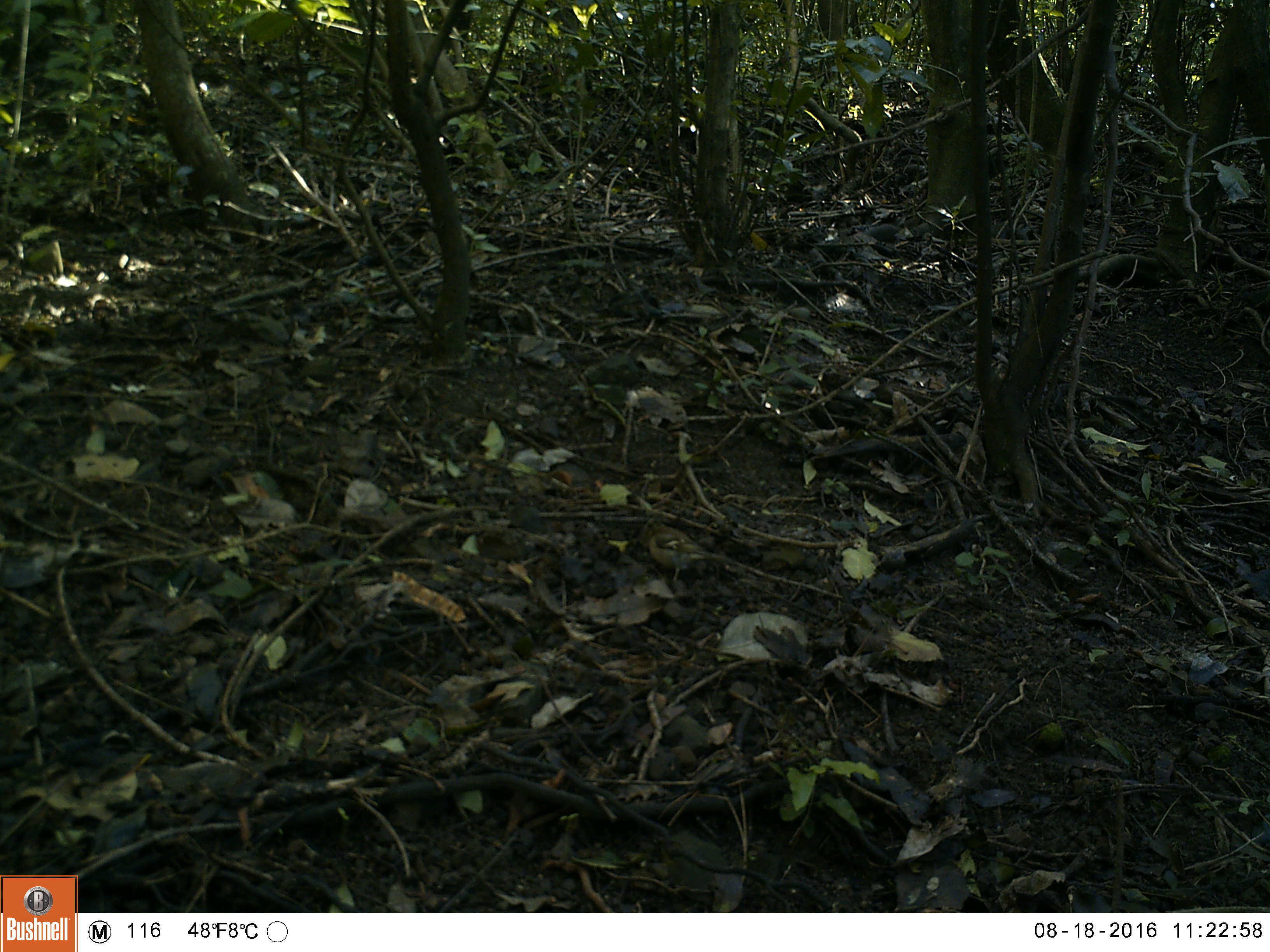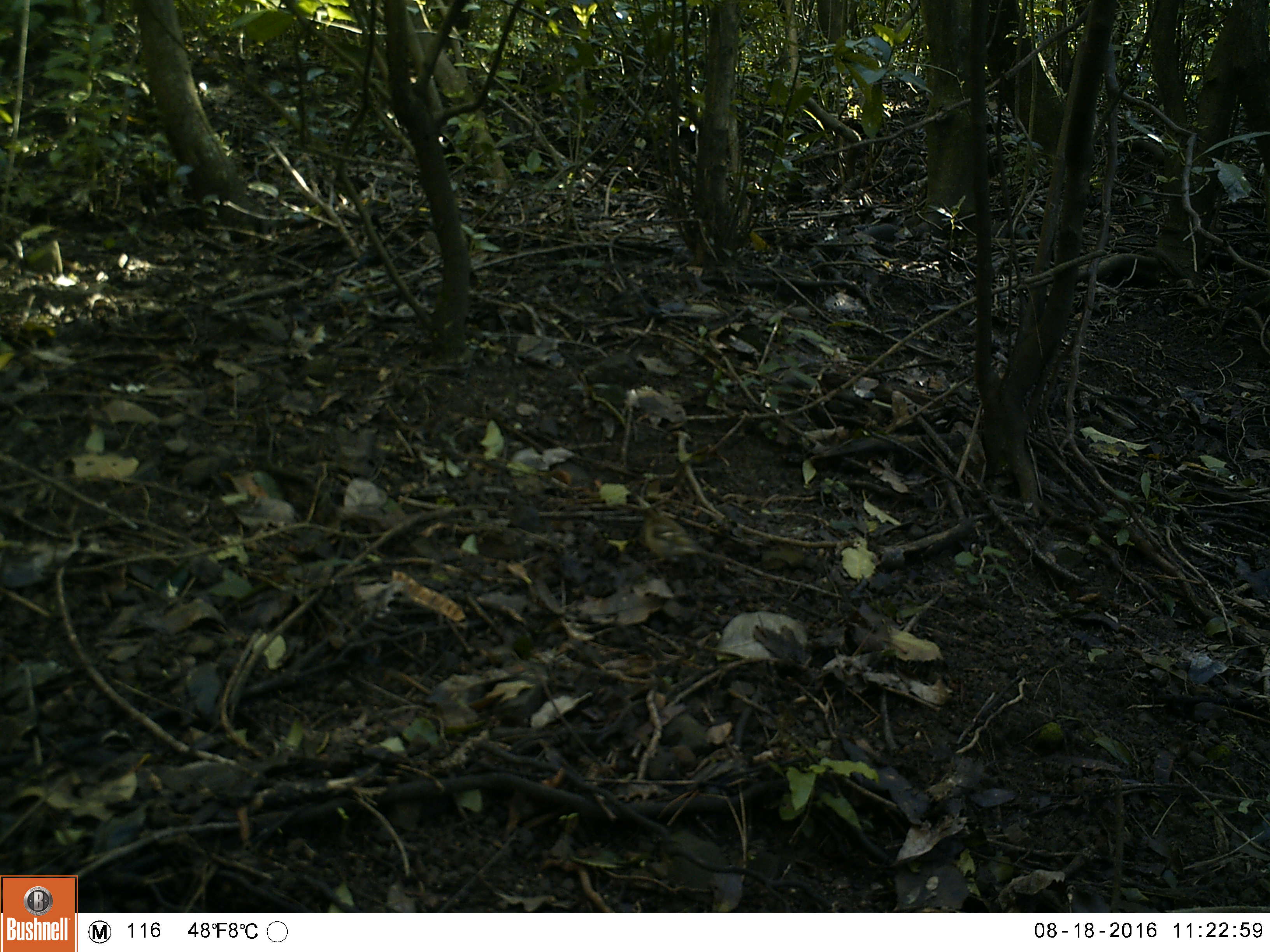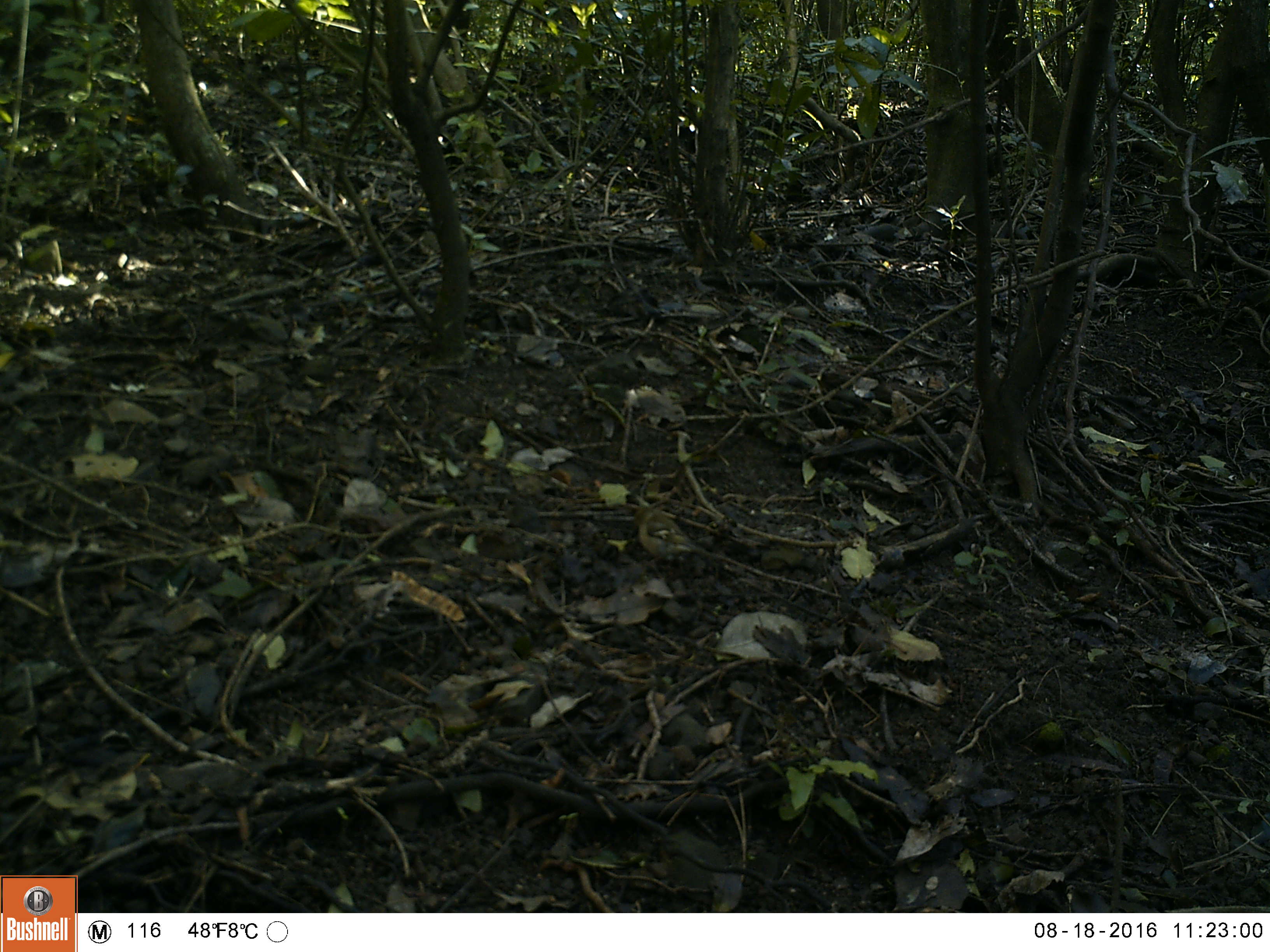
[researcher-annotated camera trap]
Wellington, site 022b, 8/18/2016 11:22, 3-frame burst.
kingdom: Animalia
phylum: Chordata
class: Aves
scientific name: Aves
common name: bird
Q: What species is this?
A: Bird (Aves).